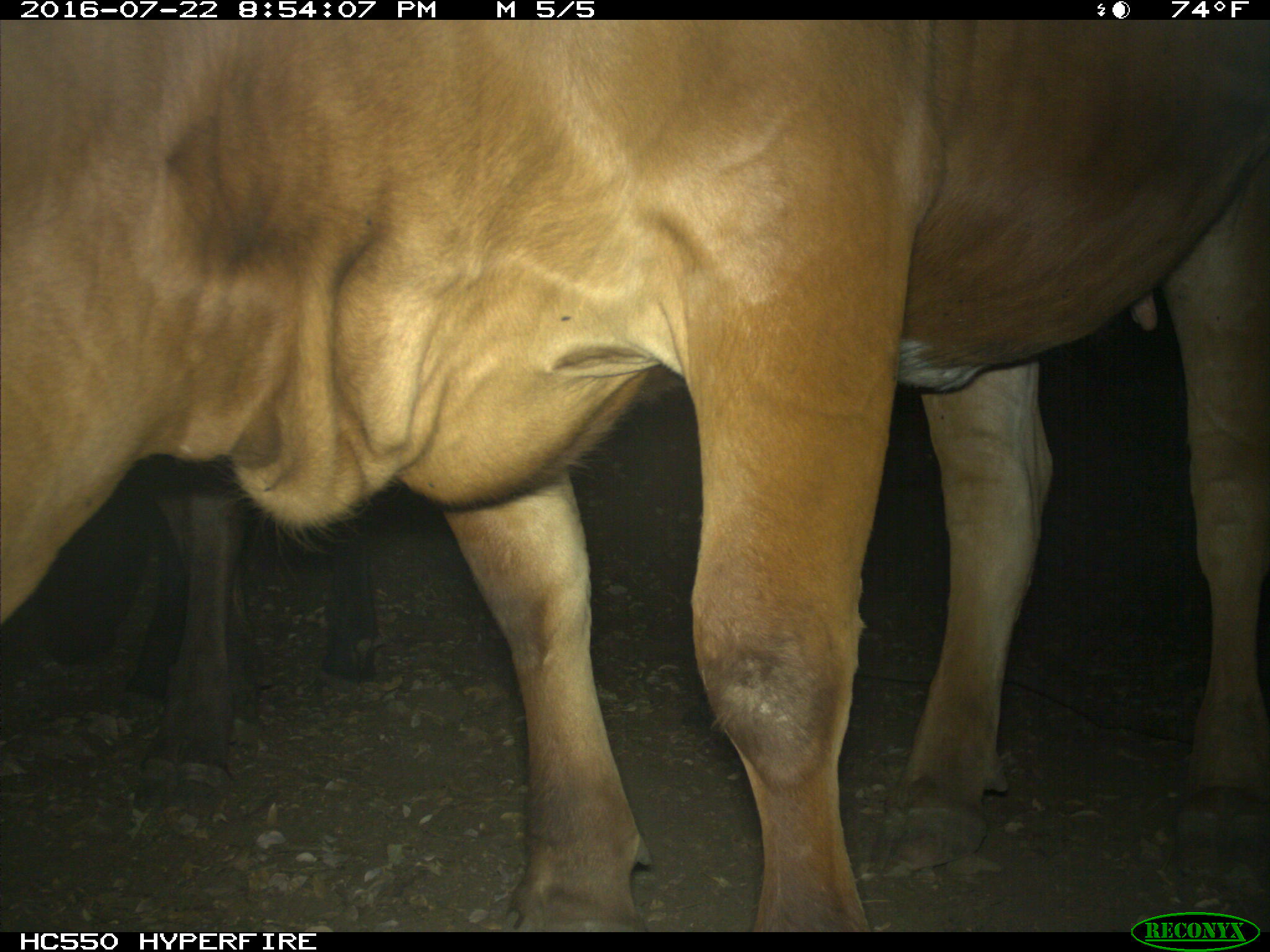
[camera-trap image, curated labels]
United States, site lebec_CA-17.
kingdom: Animalia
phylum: Chordata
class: Mammalia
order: Artiodactyla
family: Bovidae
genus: Bos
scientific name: Bos taurus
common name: domestic cow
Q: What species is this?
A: Bos taurus (domestic cow).